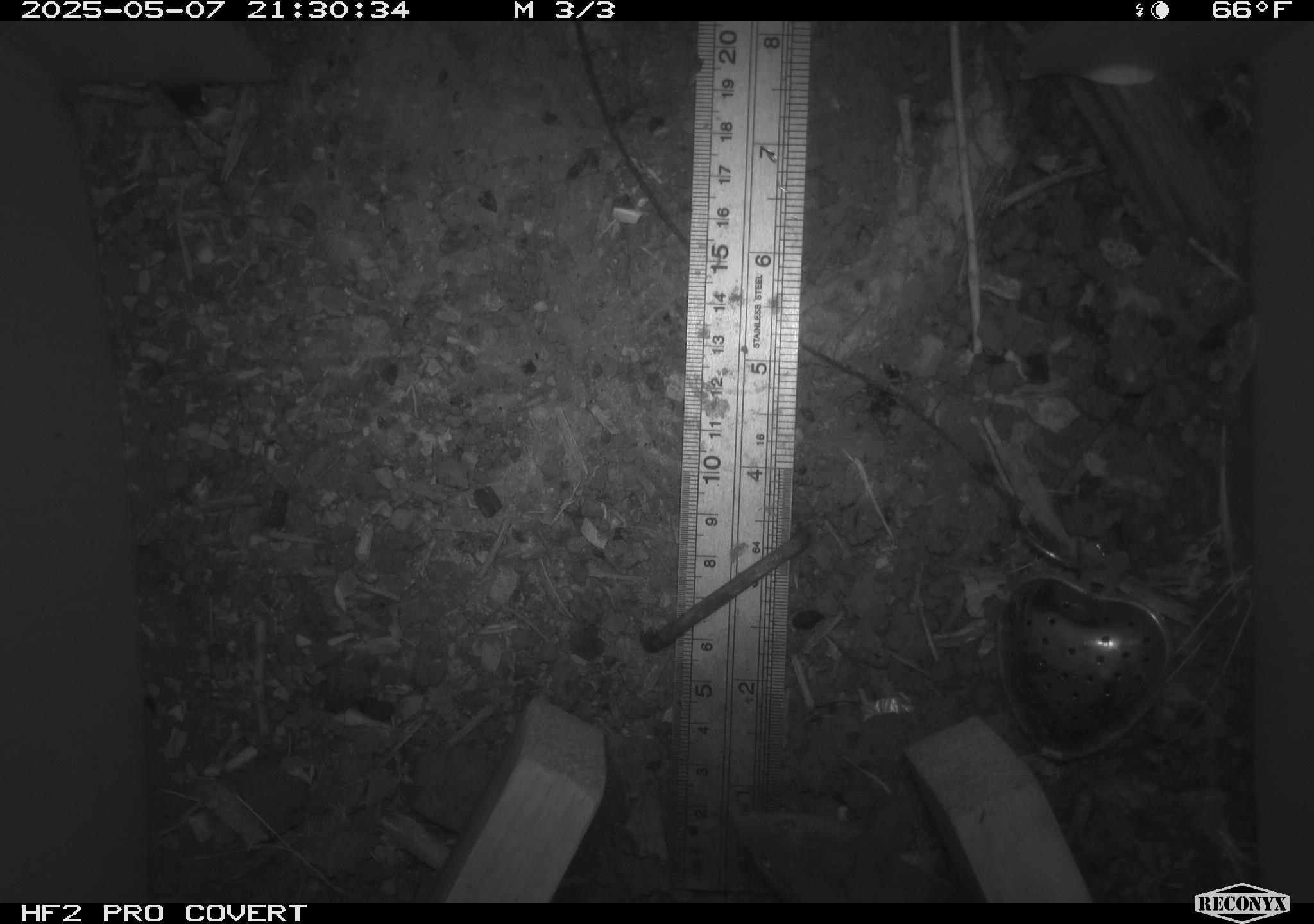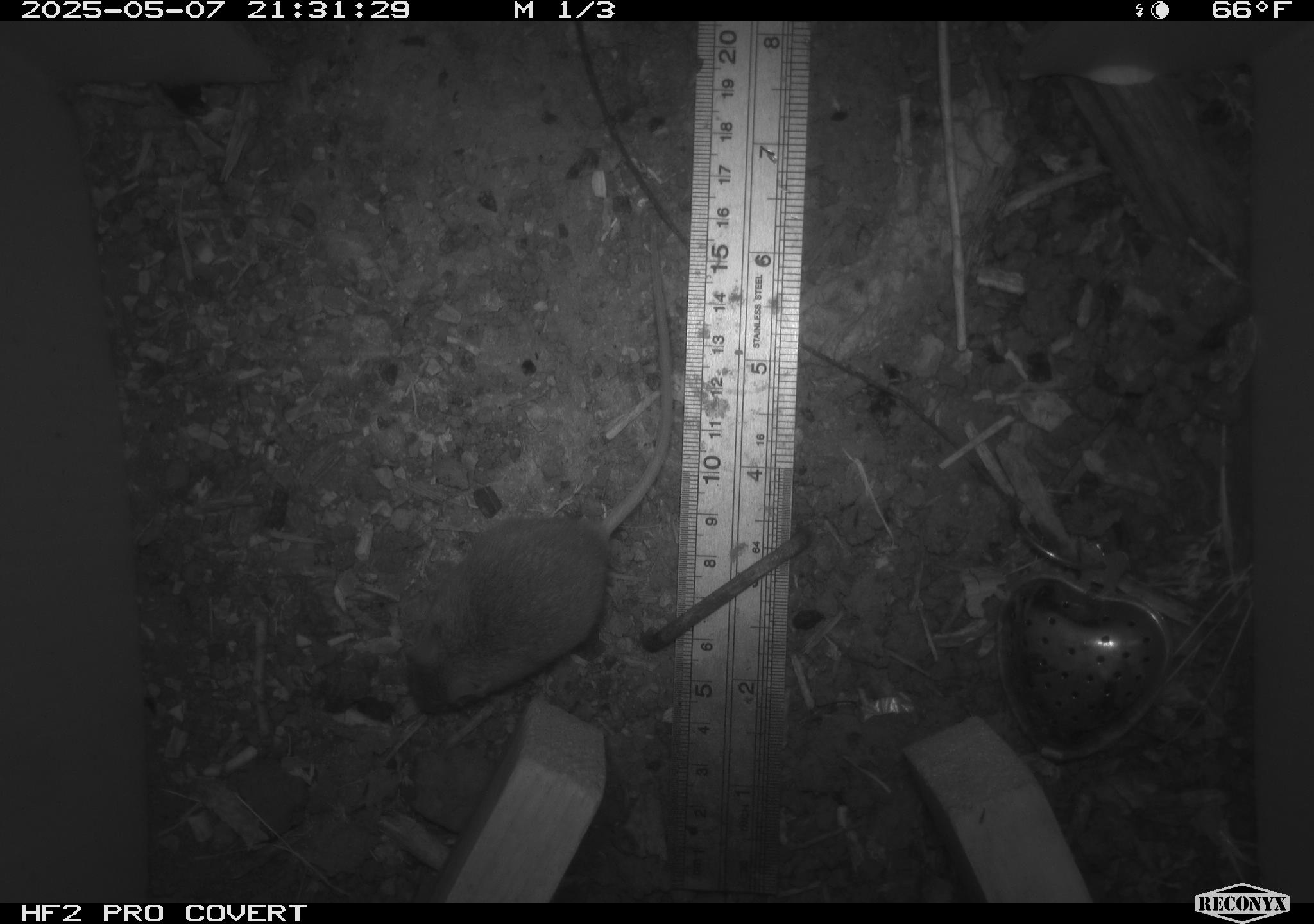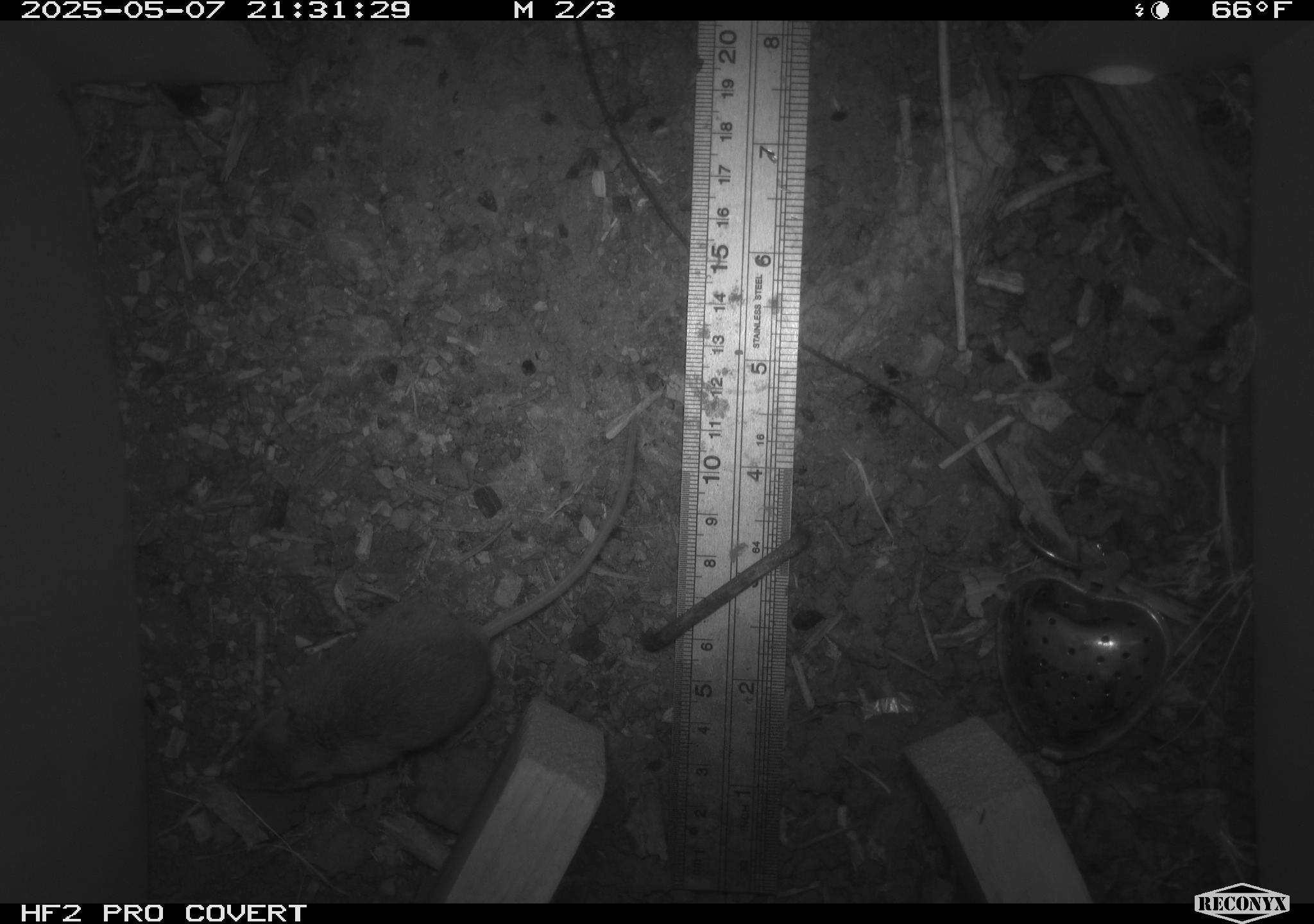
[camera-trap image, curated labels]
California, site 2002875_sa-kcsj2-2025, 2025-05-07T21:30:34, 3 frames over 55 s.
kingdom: Animalia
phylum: Chordata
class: Mammalia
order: Rodentia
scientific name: Rodentia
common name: rodent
Rodent (Rodentia).